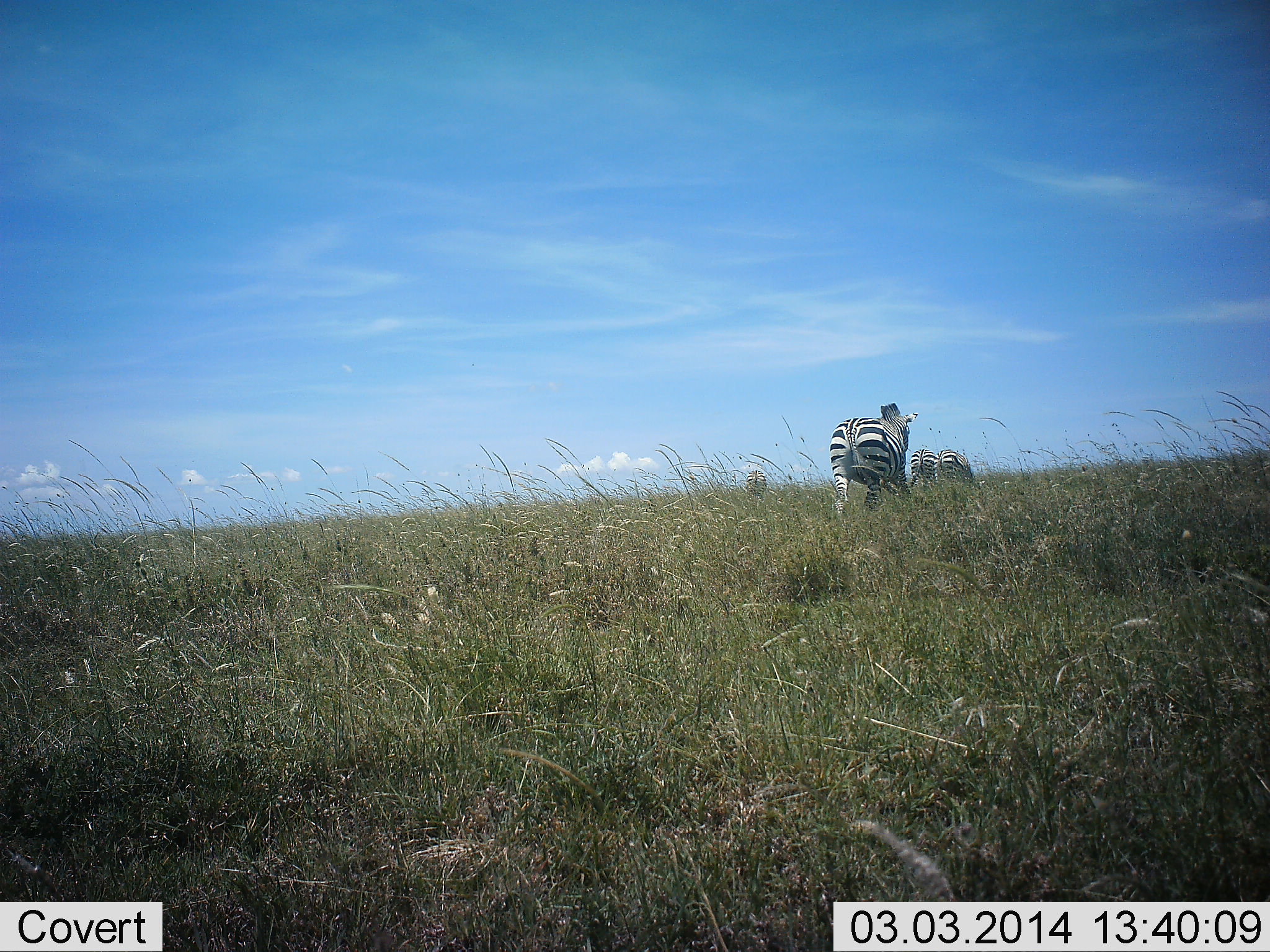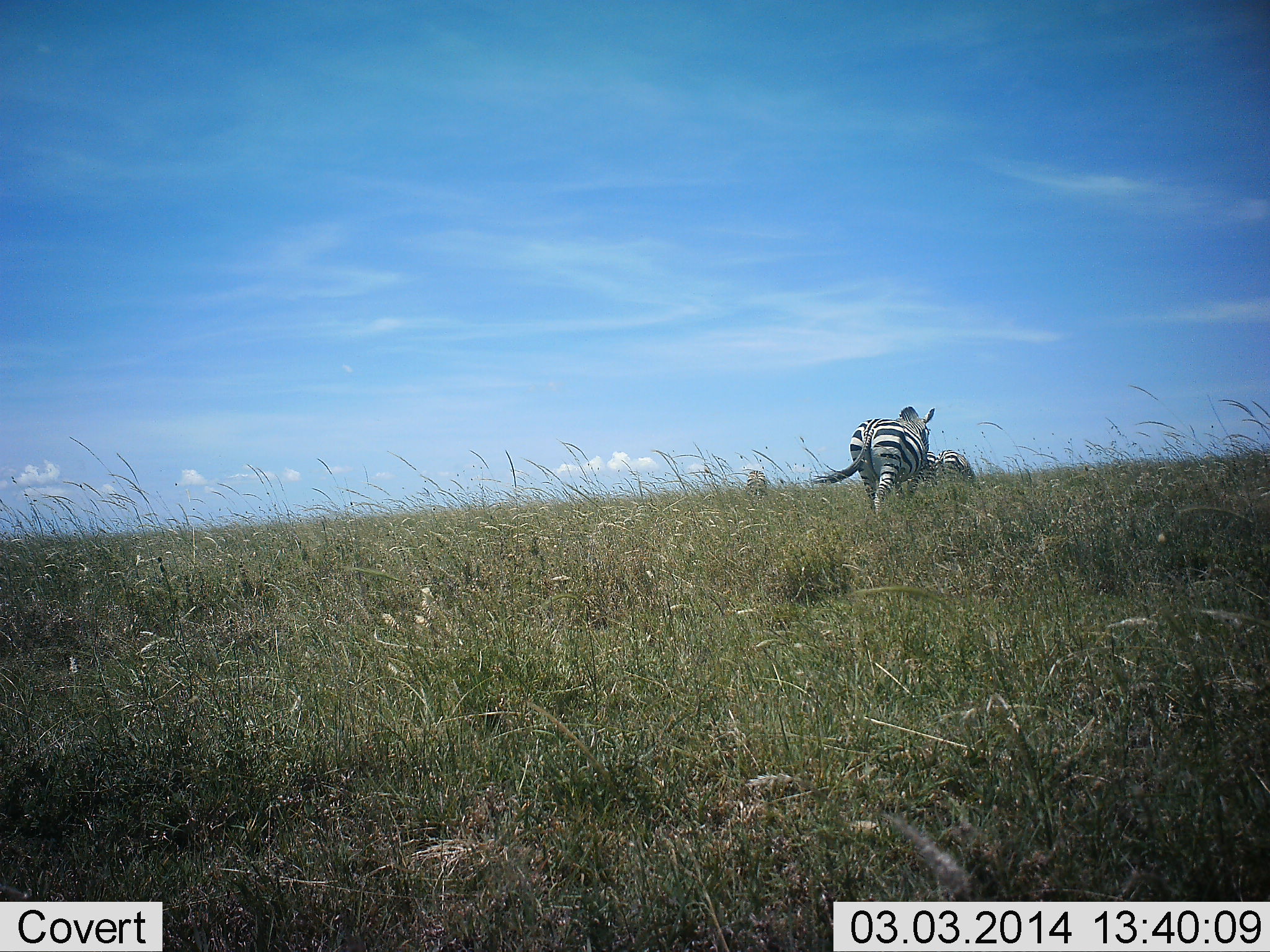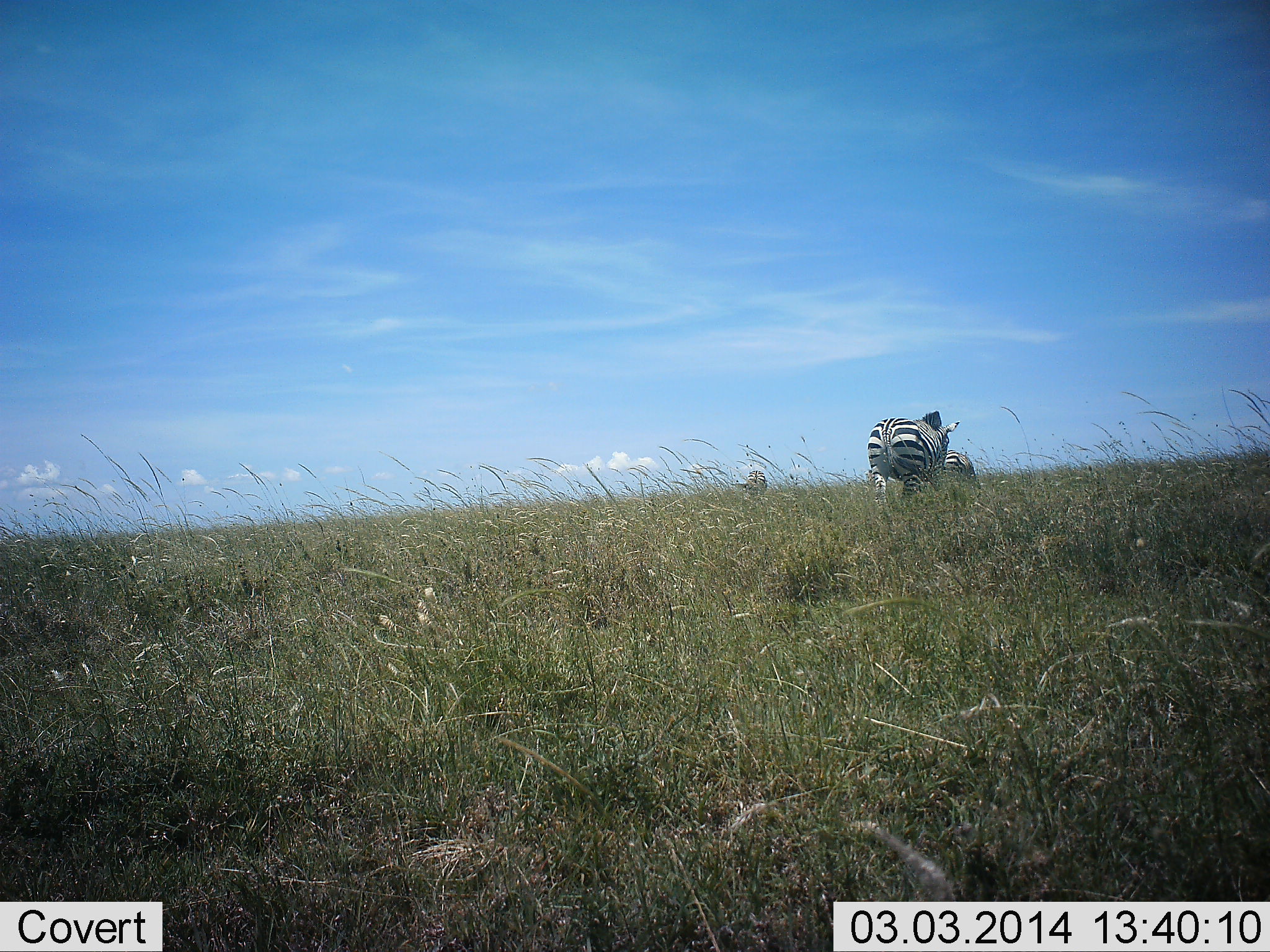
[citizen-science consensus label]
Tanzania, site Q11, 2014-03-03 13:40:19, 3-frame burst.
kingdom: Animalia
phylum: Chordata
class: Mammalia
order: Perissodactyla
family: Equidae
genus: Equus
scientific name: Equus quagga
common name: plains zebra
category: zebra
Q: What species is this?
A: Zebra (plains zebra) (Equus quagga).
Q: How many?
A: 4.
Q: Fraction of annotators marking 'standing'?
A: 40%.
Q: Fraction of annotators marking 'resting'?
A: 0%.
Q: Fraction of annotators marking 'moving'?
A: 100%.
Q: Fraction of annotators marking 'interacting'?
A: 0%.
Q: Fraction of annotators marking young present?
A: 0%.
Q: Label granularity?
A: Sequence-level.